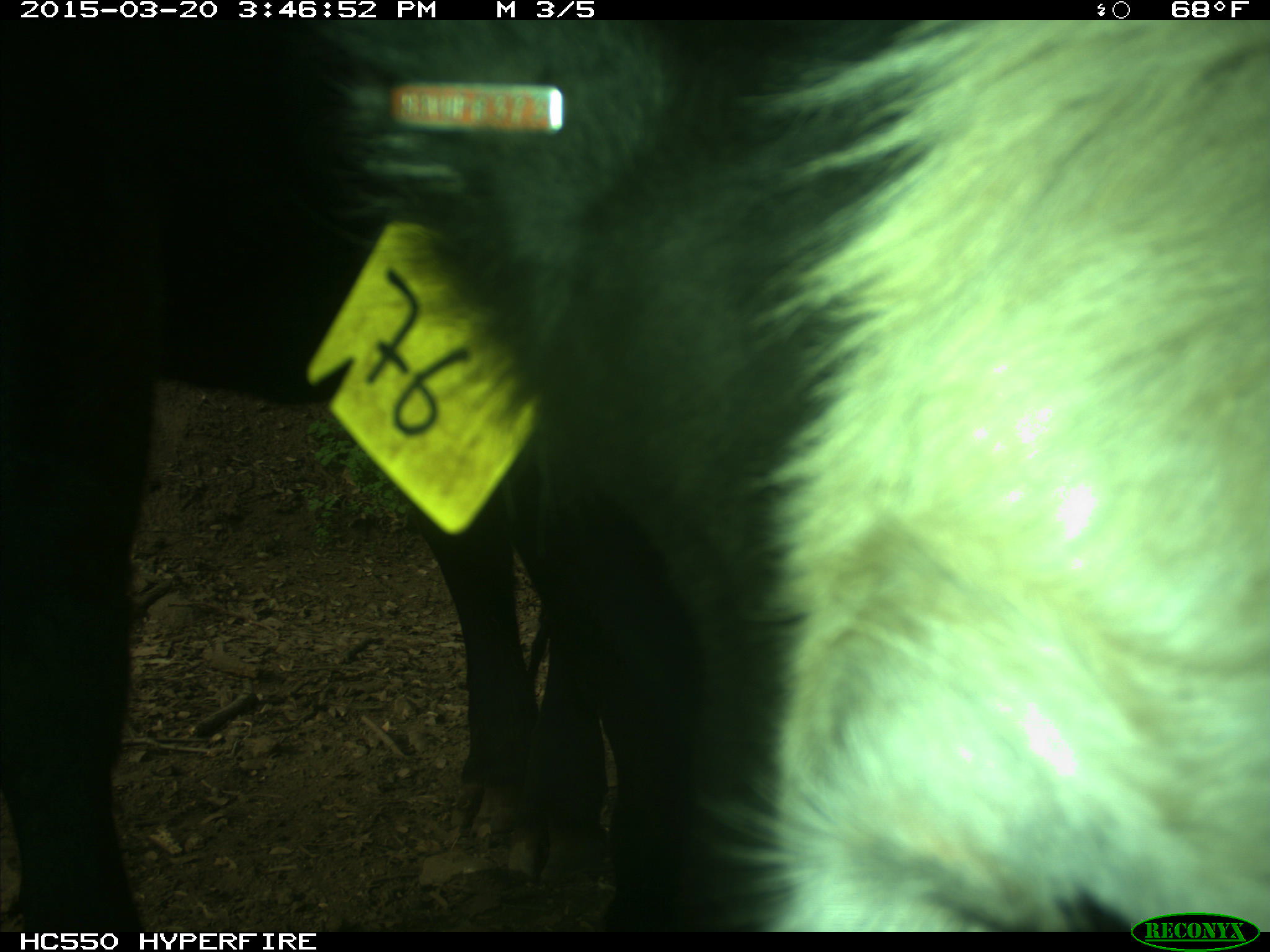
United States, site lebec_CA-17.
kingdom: Animalia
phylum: Chordata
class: Mammalia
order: Artiodactyla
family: Bovidae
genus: Bos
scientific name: Bos taurus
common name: domestic cow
Bos taurus (domestic cow).